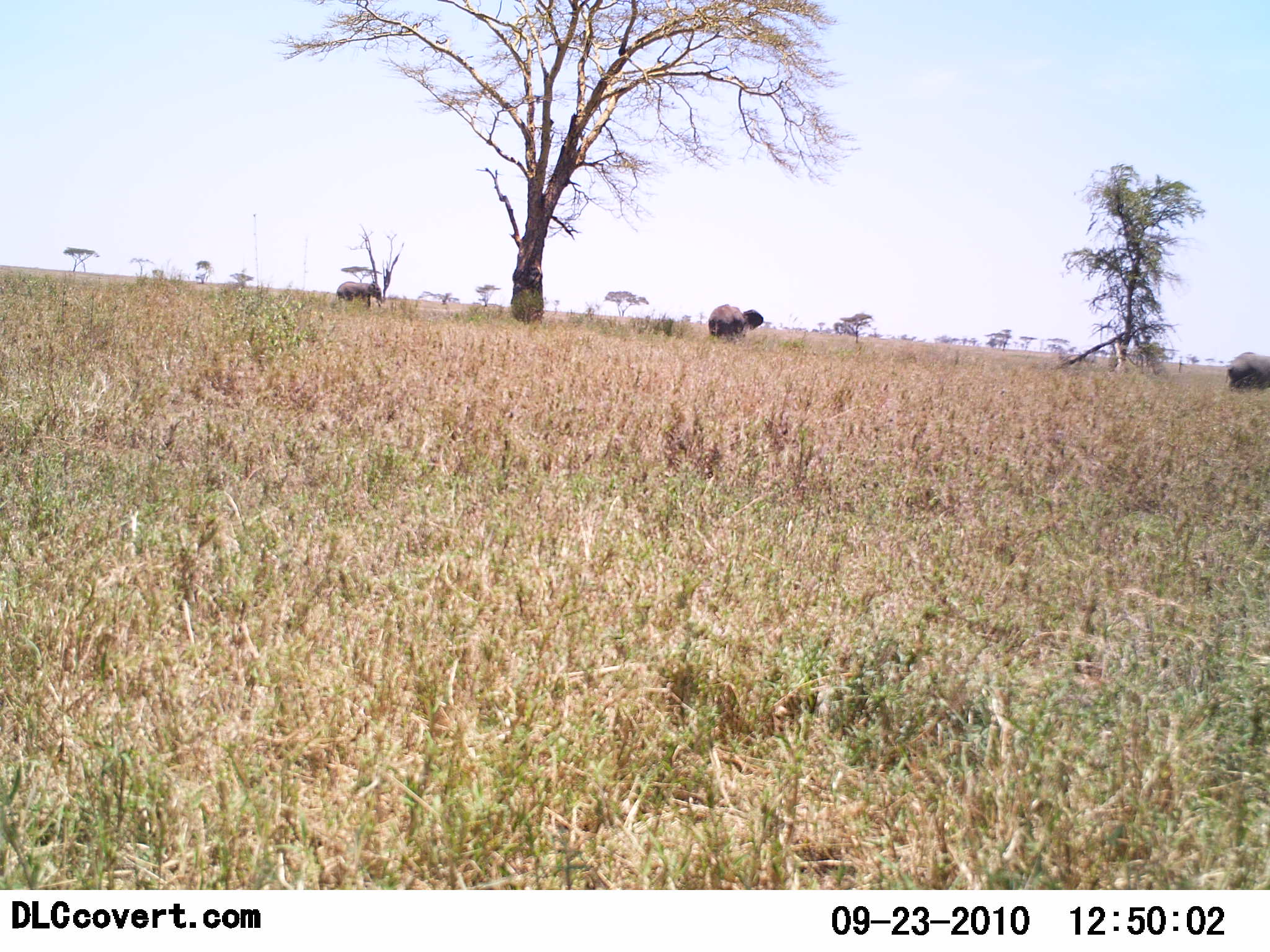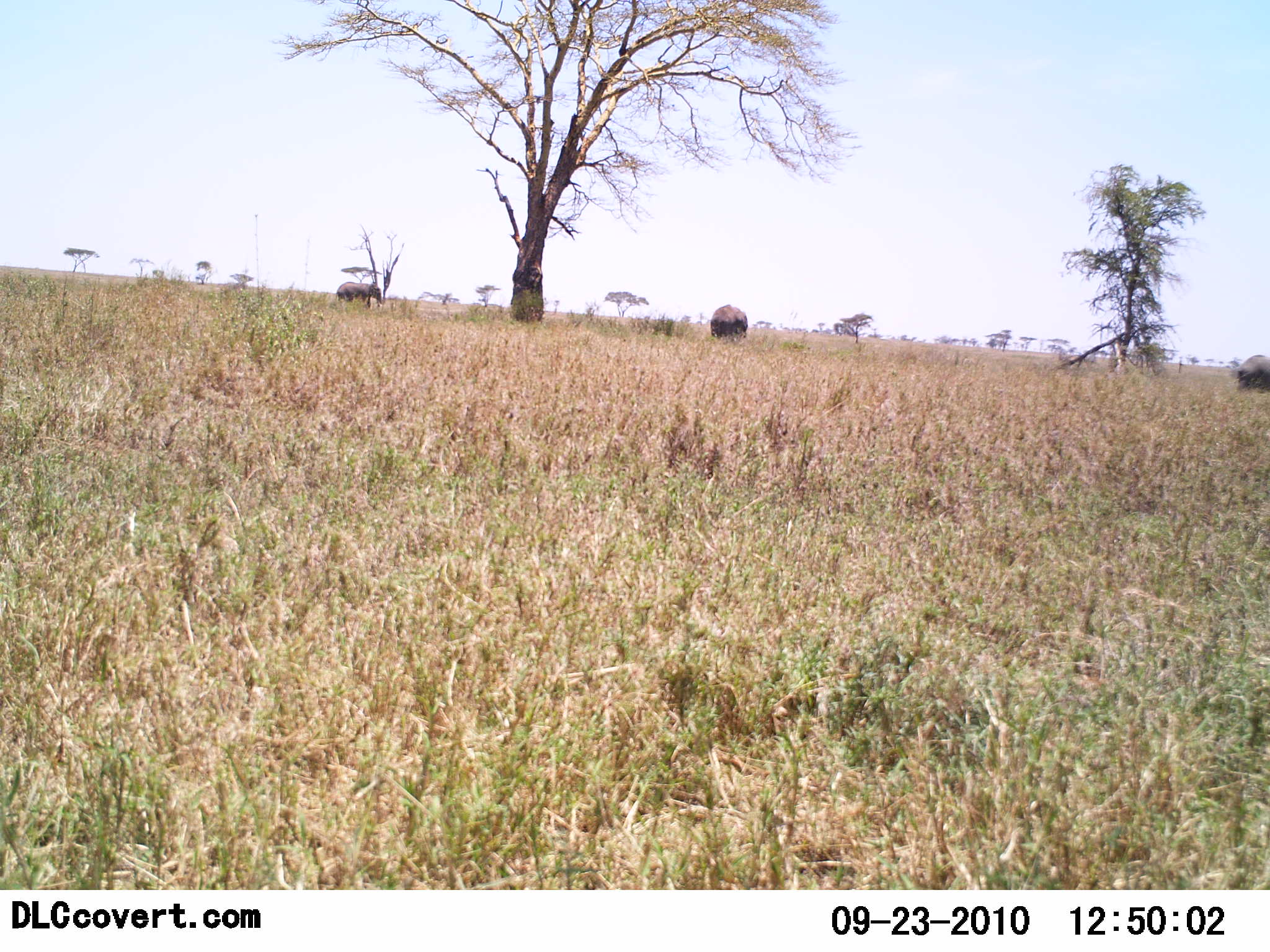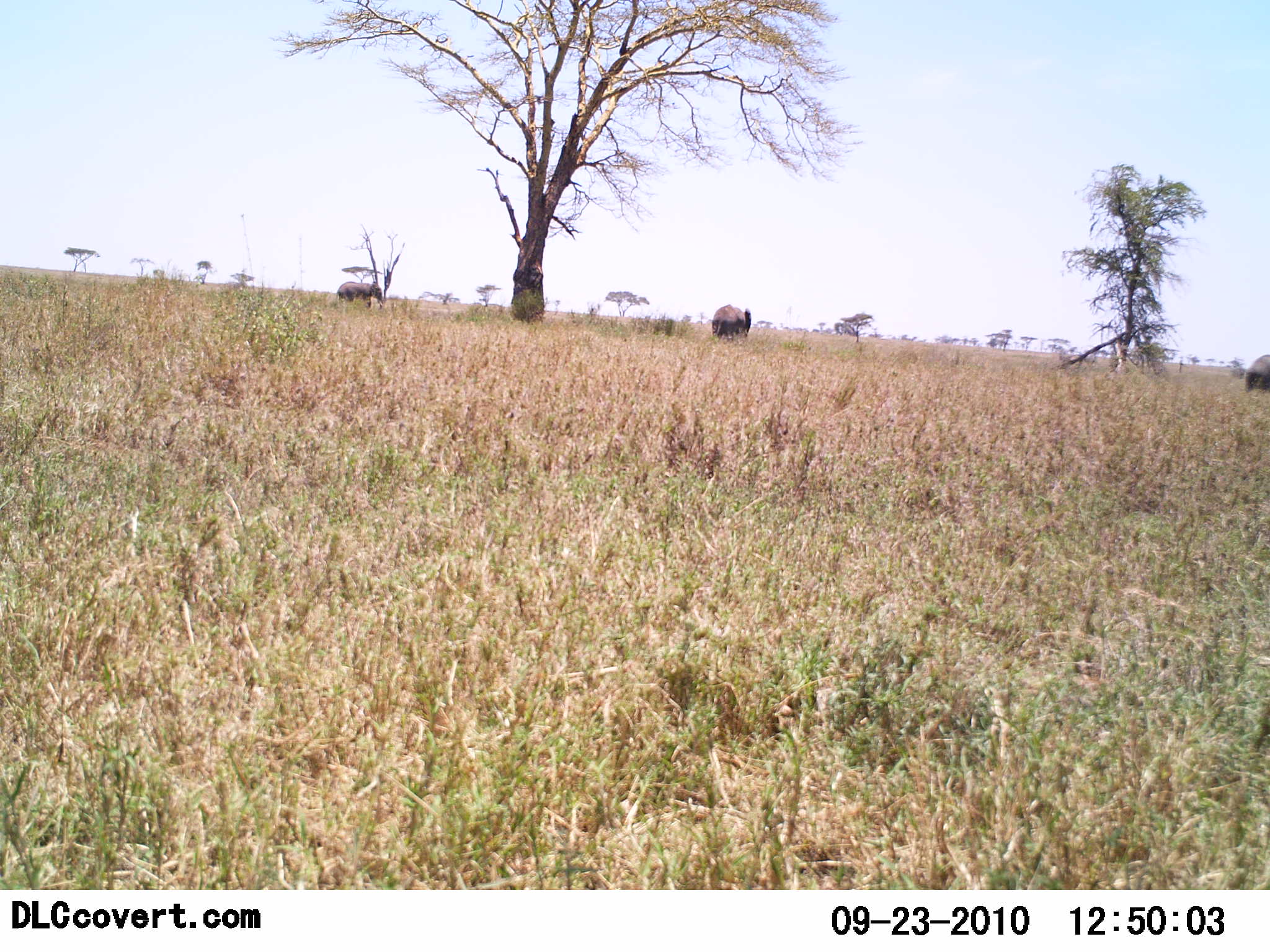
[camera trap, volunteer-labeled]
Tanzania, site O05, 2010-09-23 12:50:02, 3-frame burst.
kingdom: Animalia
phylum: Chordata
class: Mammalia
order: Proboscidea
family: Elephantidae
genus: Loxodonta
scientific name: Loxodonta africana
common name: african bush elephant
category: elephant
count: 3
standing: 61%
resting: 0%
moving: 33%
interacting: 0%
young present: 0%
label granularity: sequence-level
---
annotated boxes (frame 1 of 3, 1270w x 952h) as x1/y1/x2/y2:
animal: 708/302/762/341; 1229/352/1269/389; 337/281/382/310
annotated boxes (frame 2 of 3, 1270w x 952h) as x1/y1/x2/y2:
animal: 708/305/748/340; 1237/352/1270/391; 336/283/385/309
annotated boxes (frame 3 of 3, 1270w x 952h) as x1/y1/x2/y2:
animal: 711/304/751/343; 336/282/384/311; 1245/353/1270/394